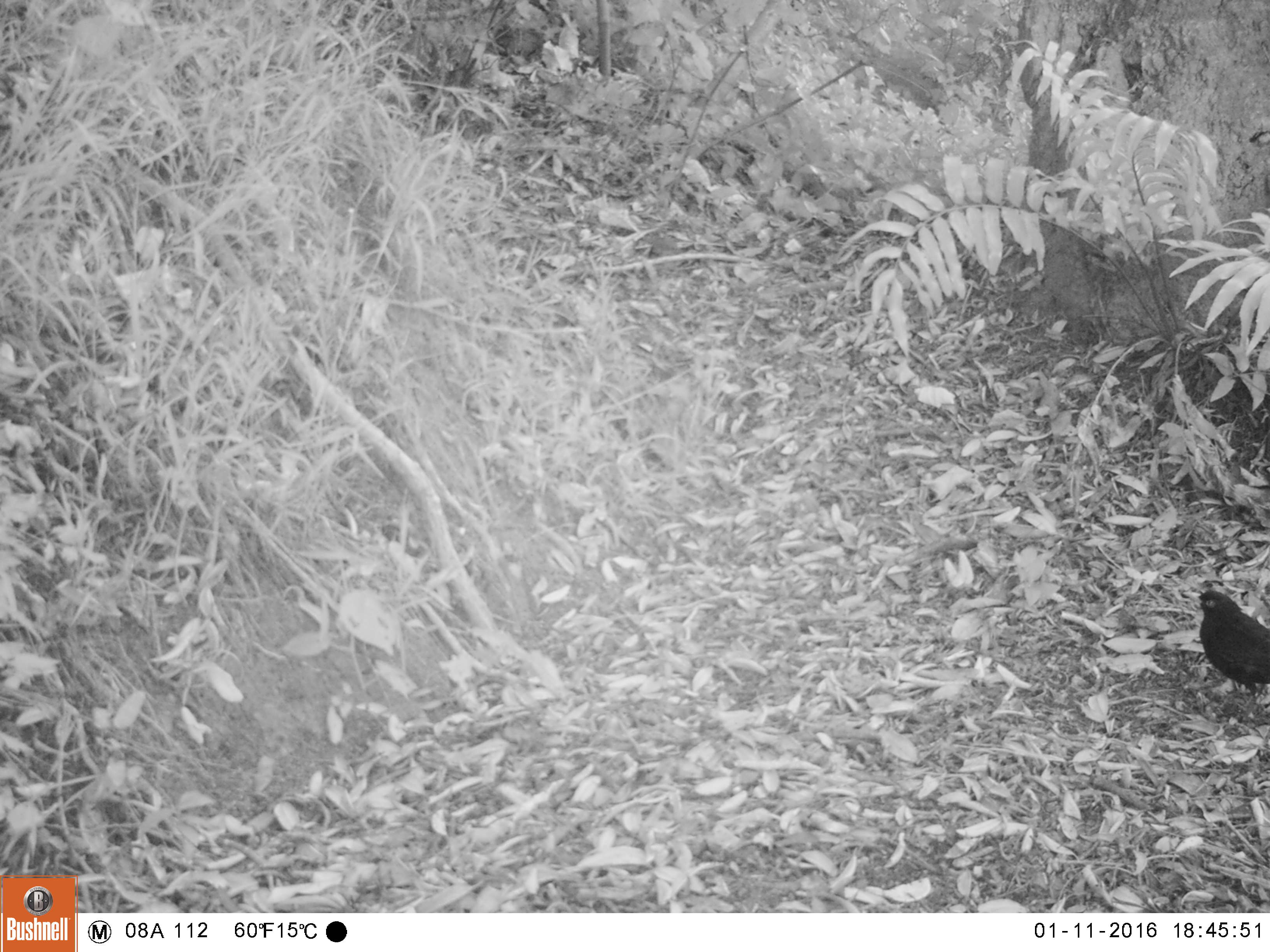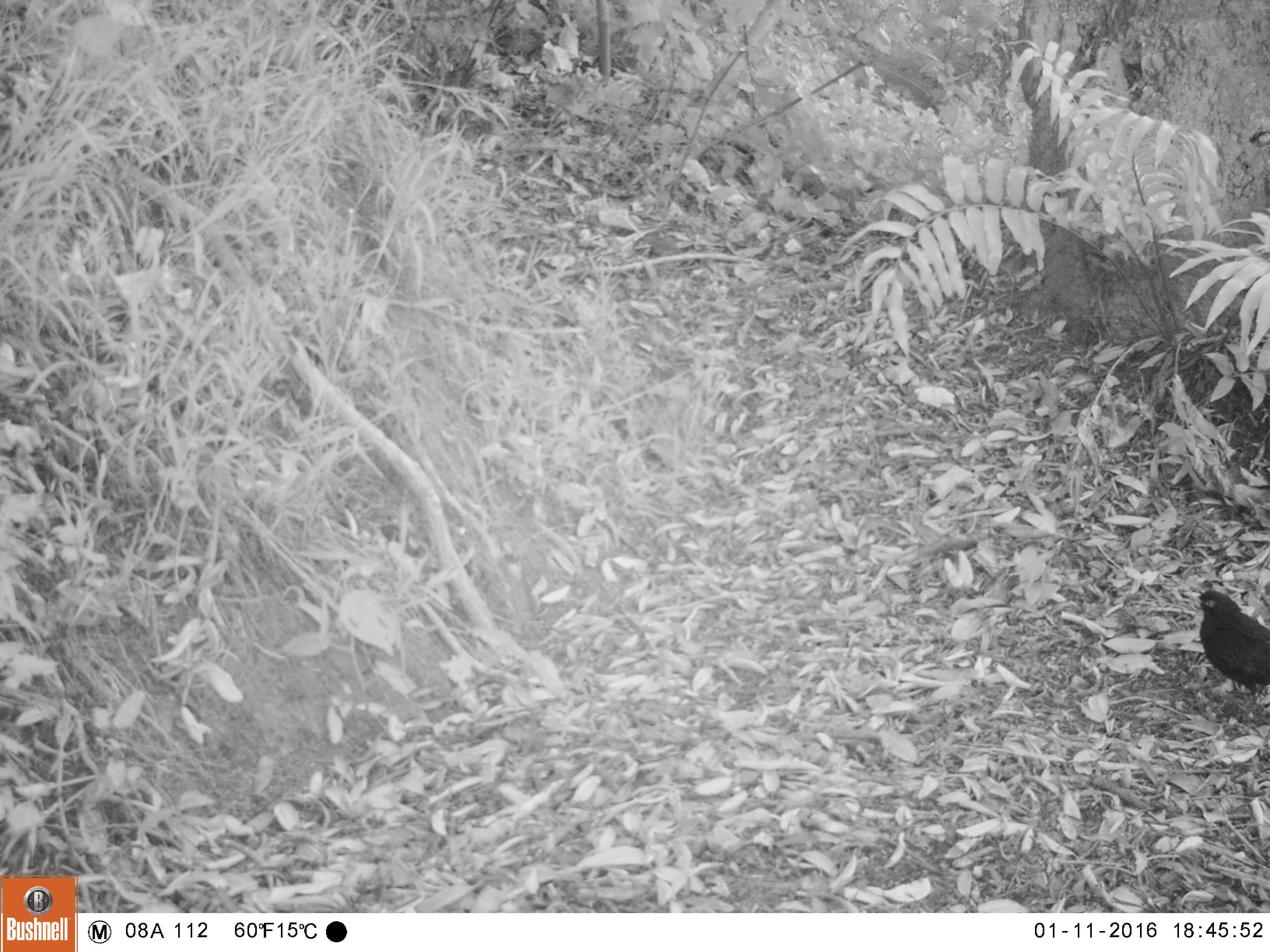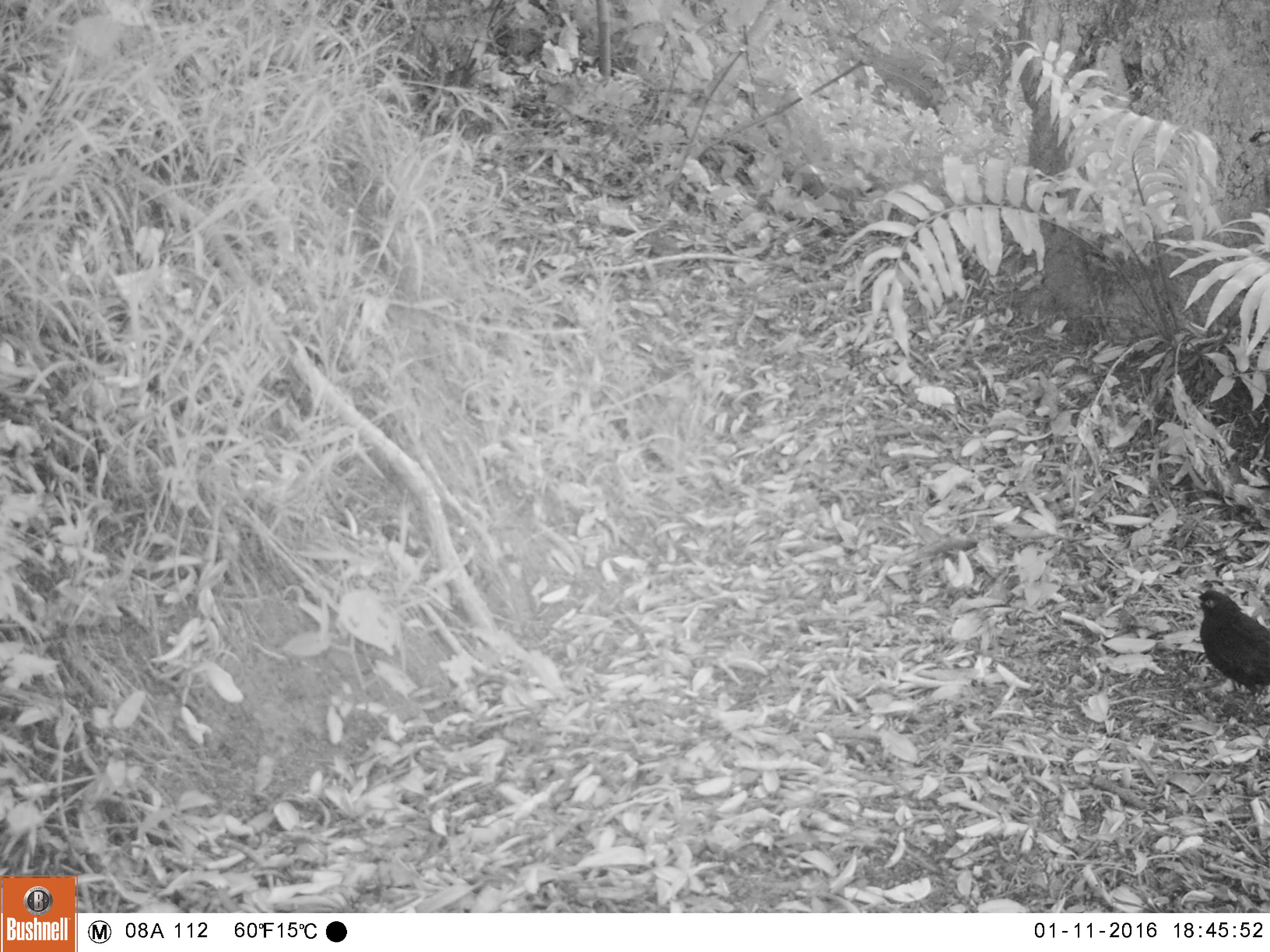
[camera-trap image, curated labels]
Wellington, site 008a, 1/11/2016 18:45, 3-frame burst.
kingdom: Animalia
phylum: Chordata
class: Aves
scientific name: Aves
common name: bird